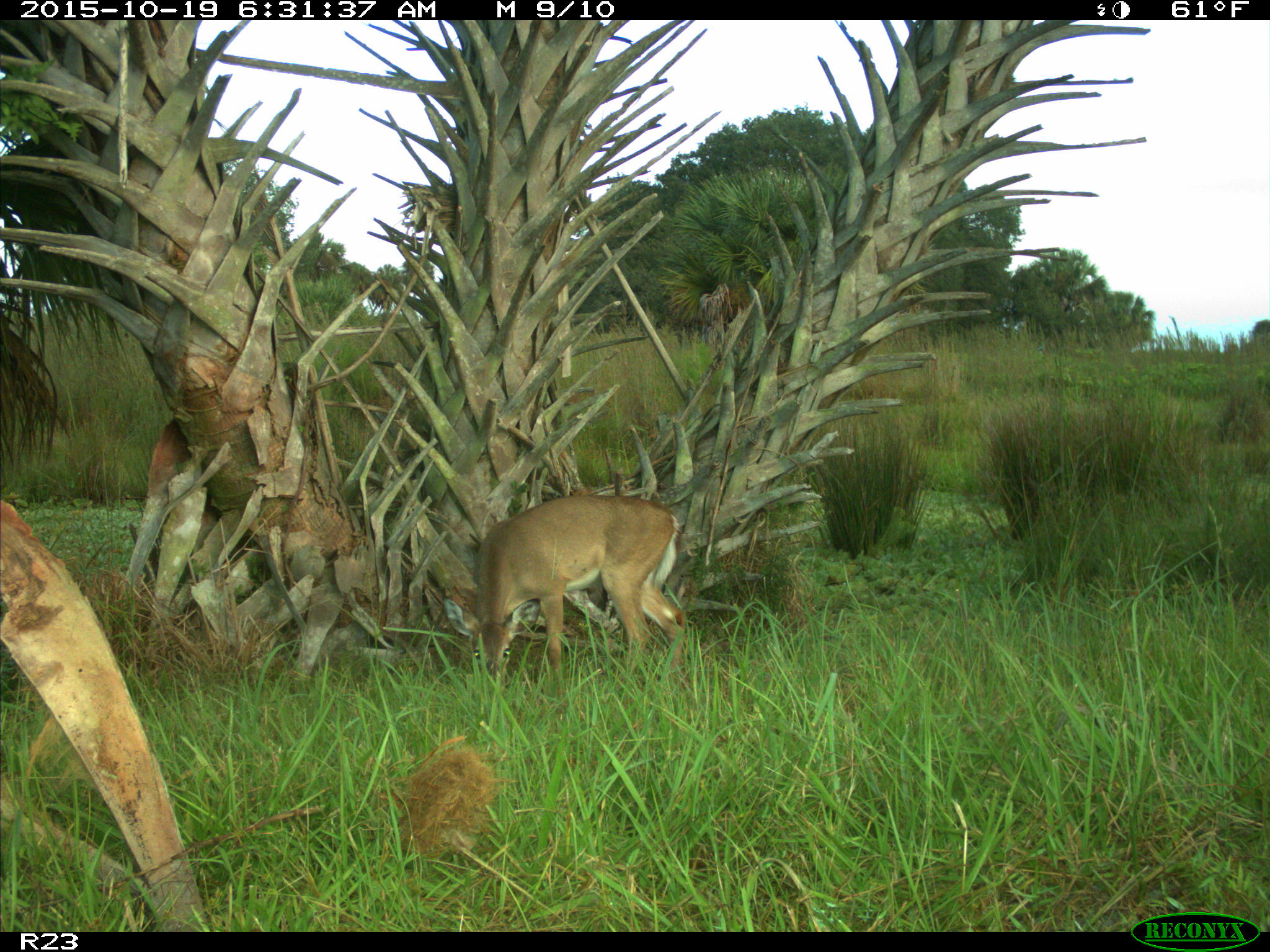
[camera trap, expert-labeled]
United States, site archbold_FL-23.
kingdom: Animalia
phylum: Chordata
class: Mammalia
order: Artiodactyla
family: Cervidae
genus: Odocoileus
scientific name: Odocoileus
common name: deer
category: unidentified deer